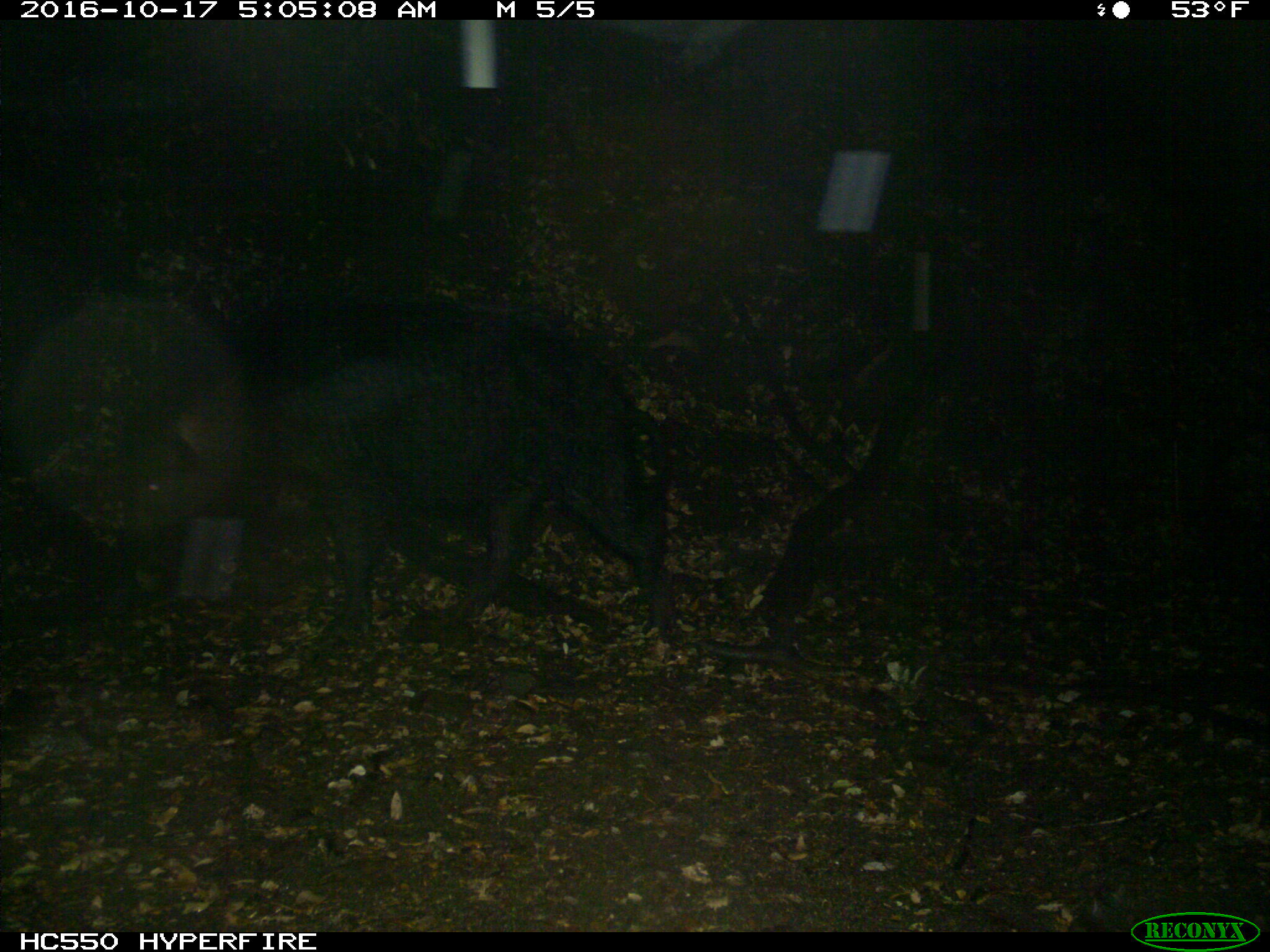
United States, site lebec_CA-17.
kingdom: Animalia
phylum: Chordata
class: Mammalia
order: Artiodactyla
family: Suidae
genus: Sus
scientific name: Sus scrofa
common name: wild boar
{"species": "Sus scrofa (wild boar)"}